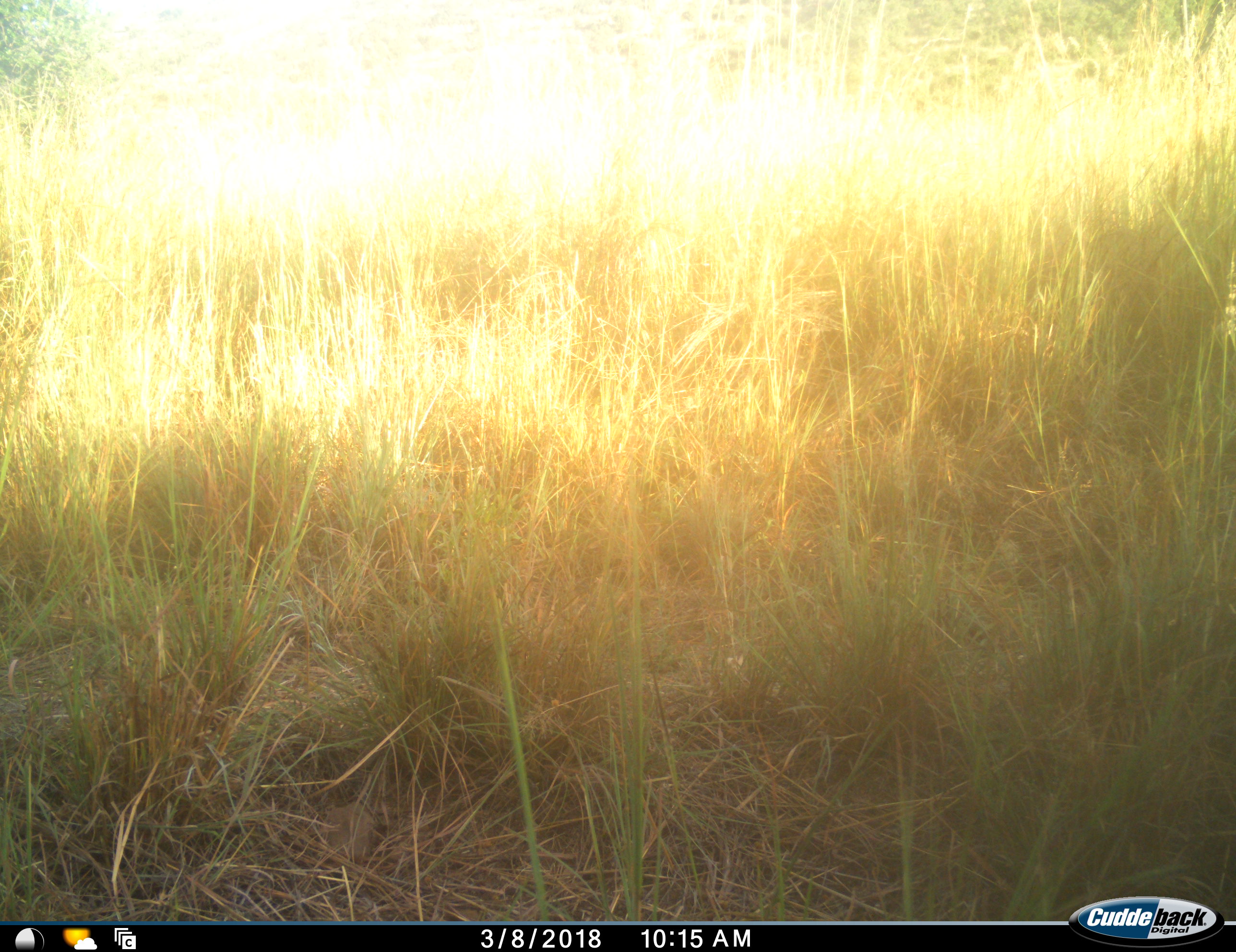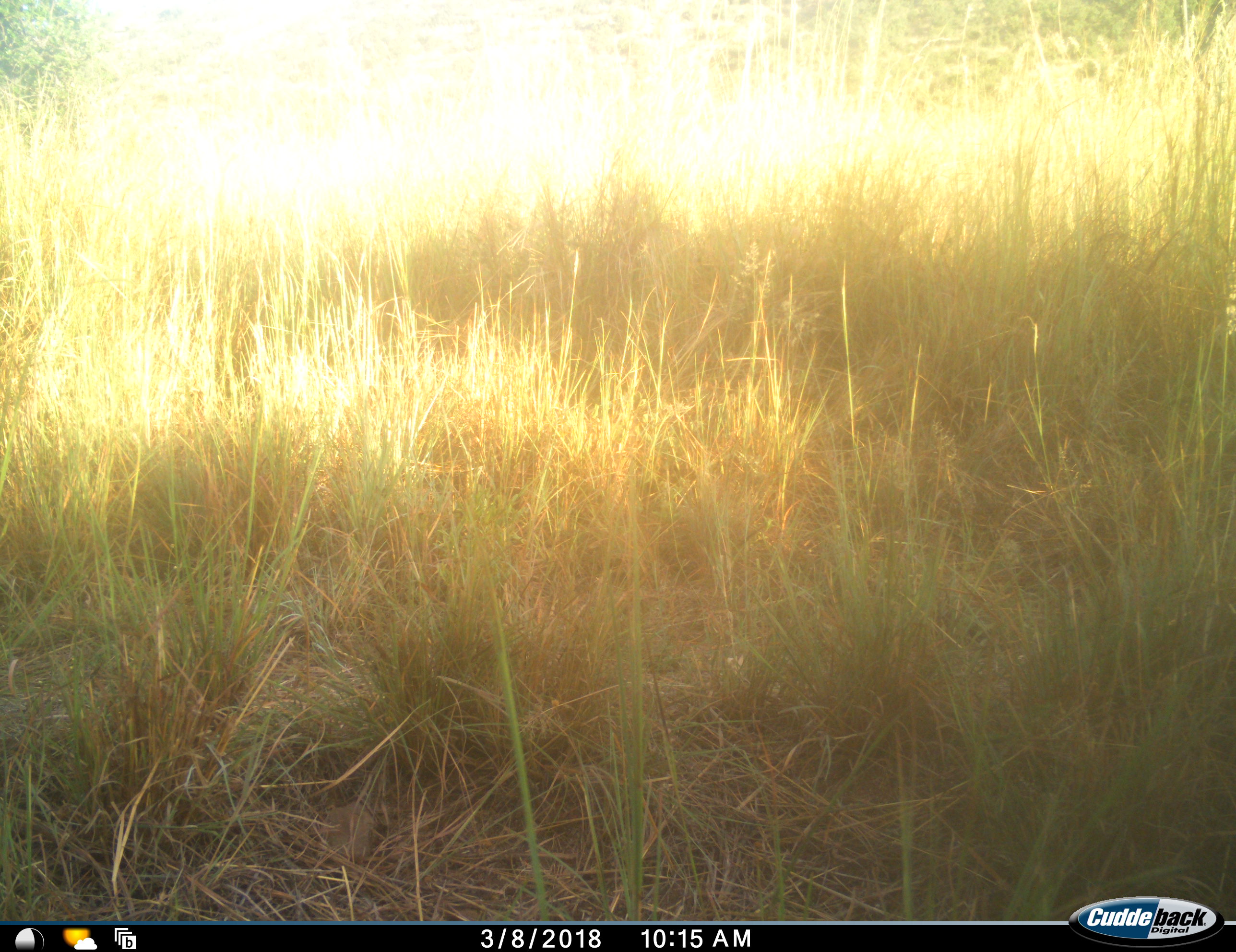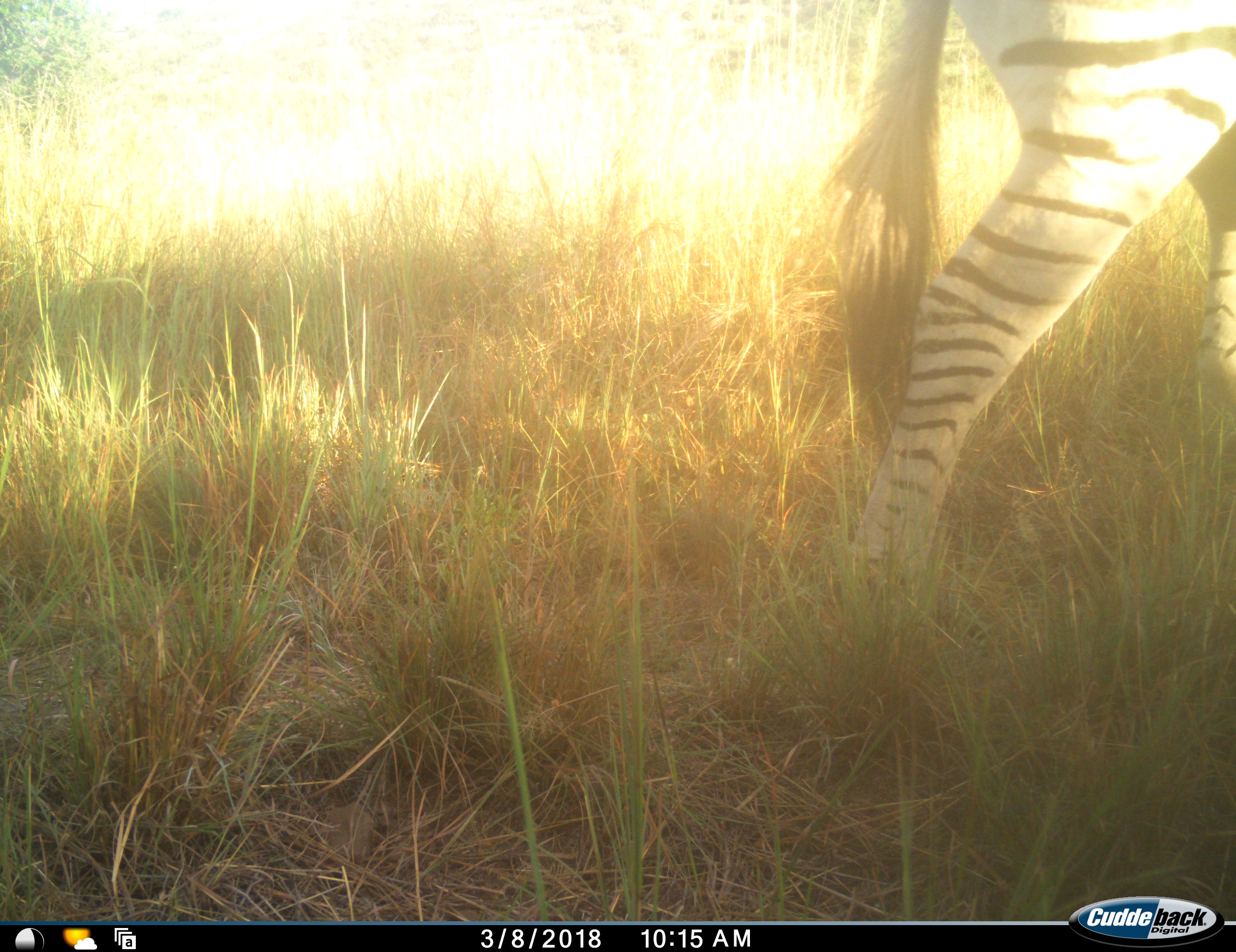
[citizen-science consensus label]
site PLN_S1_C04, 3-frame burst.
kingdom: Animalia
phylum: Chordata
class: Mammalia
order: Perissodactyla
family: Equidae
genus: Equus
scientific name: Equus quagga burchellii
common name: burchell's zebra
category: zebraburchells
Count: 1.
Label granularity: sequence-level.